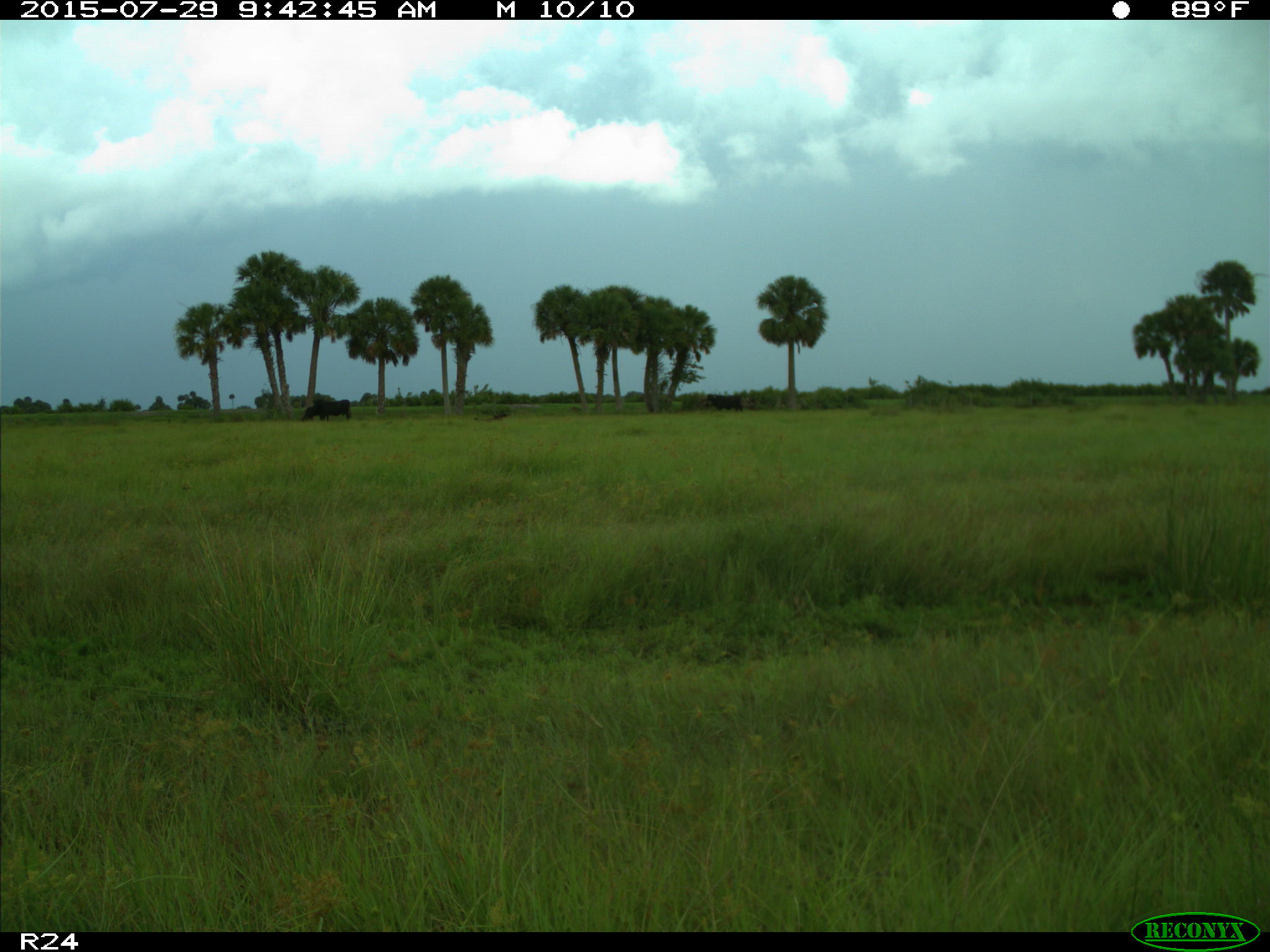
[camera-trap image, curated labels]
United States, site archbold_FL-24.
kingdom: Animalia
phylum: Chordata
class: Mammalia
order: Artiodactyla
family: Bovidae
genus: Bos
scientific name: Bos taurus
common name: domestic cow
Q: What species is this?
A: Bos taurus (domestic cow).